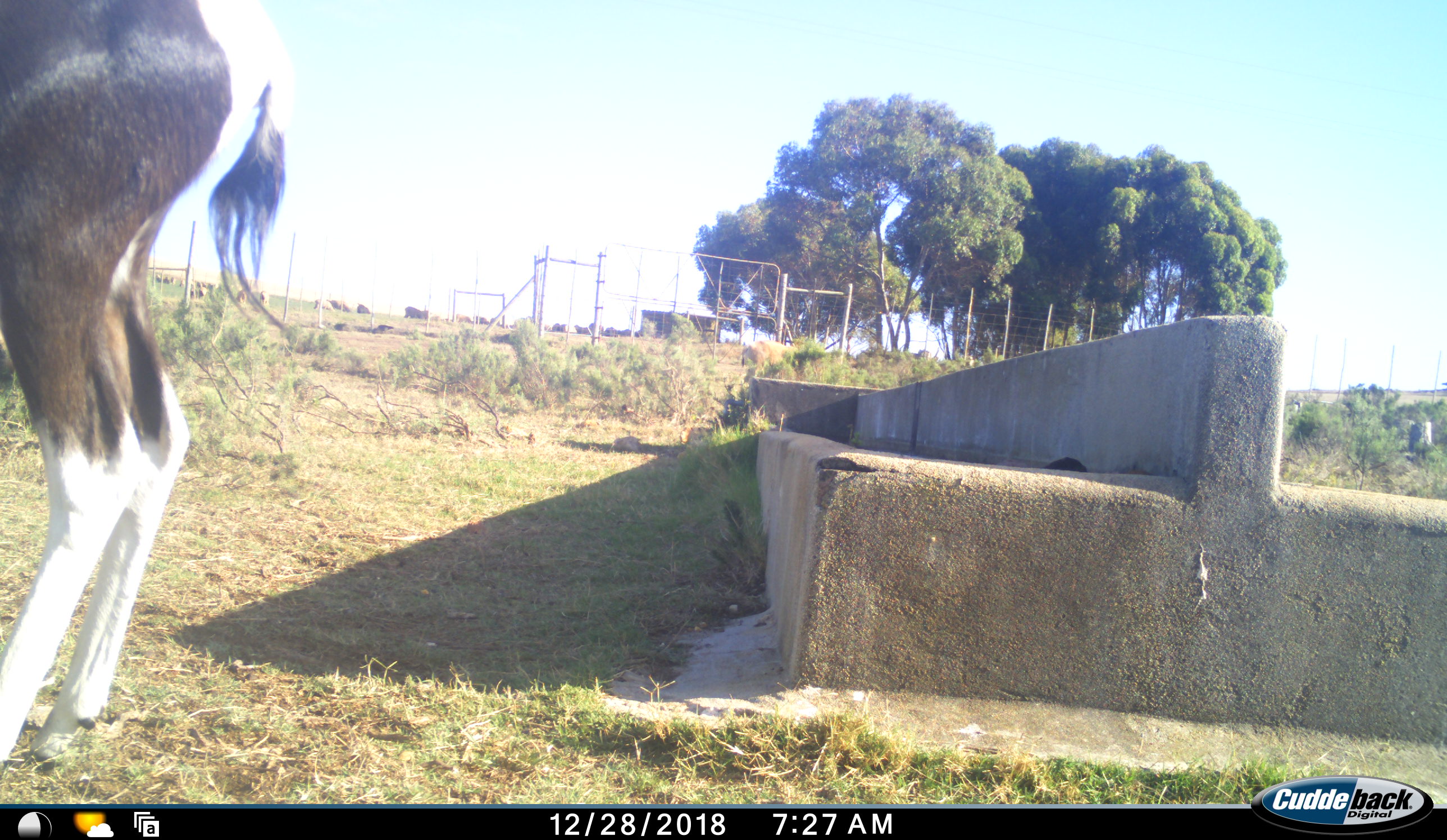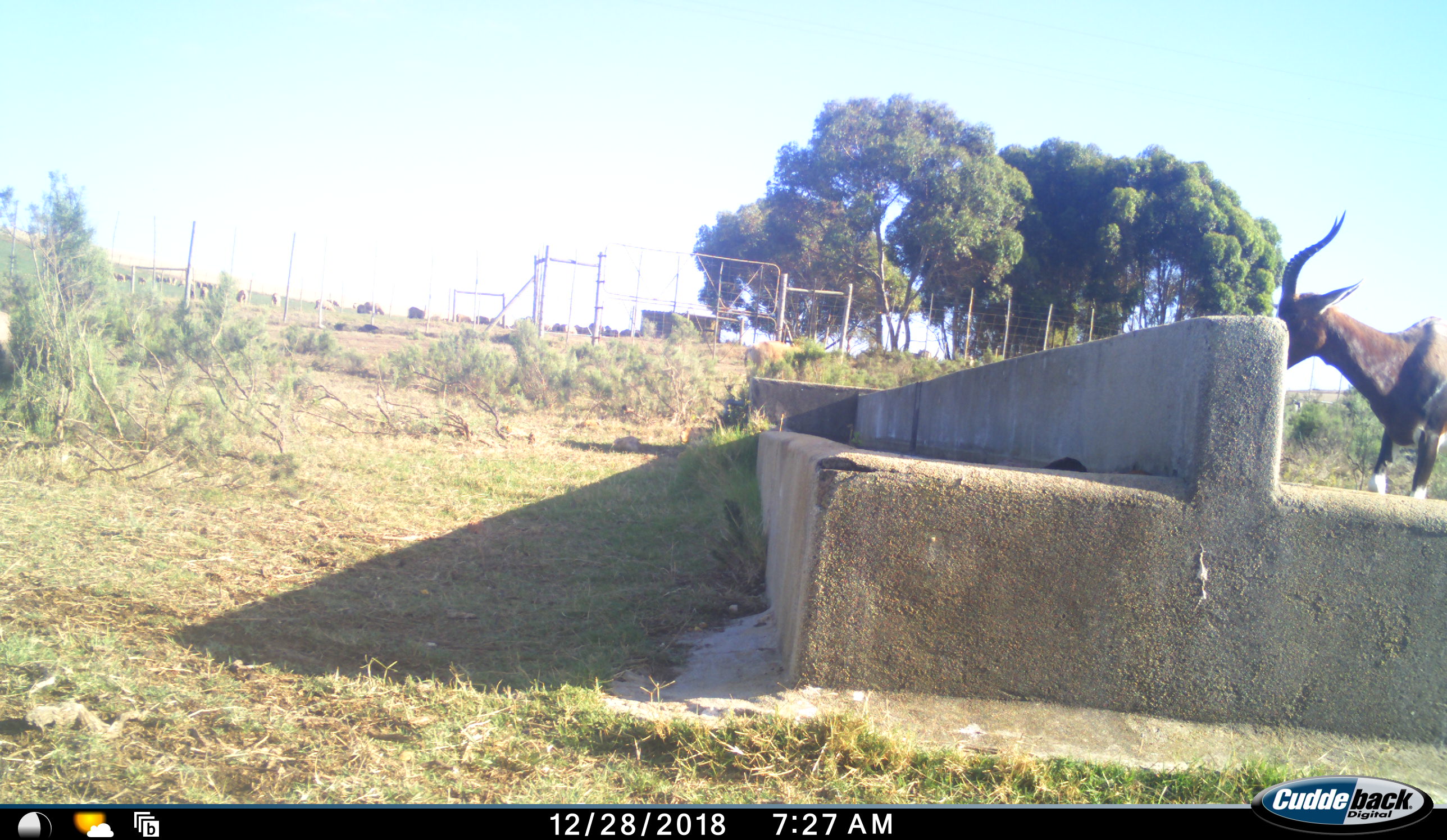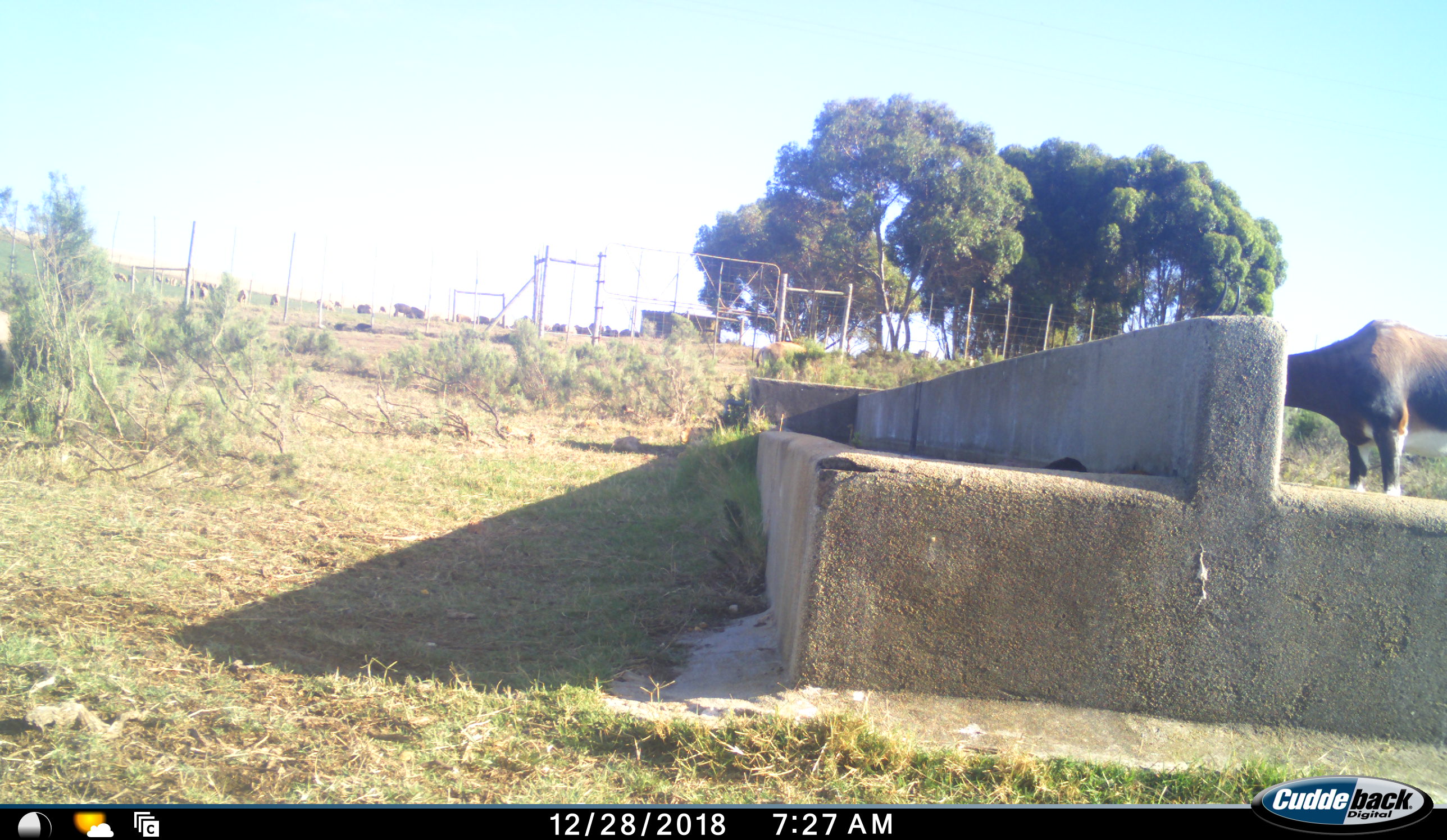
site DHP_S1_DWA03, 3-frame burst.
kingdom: Animalia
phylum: Chordata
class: Mammalia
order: Artiodactyla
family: Bovidae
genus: Damaliscus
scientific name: Damaliscus pygargus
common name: bontebok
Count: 2.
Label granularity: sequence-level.